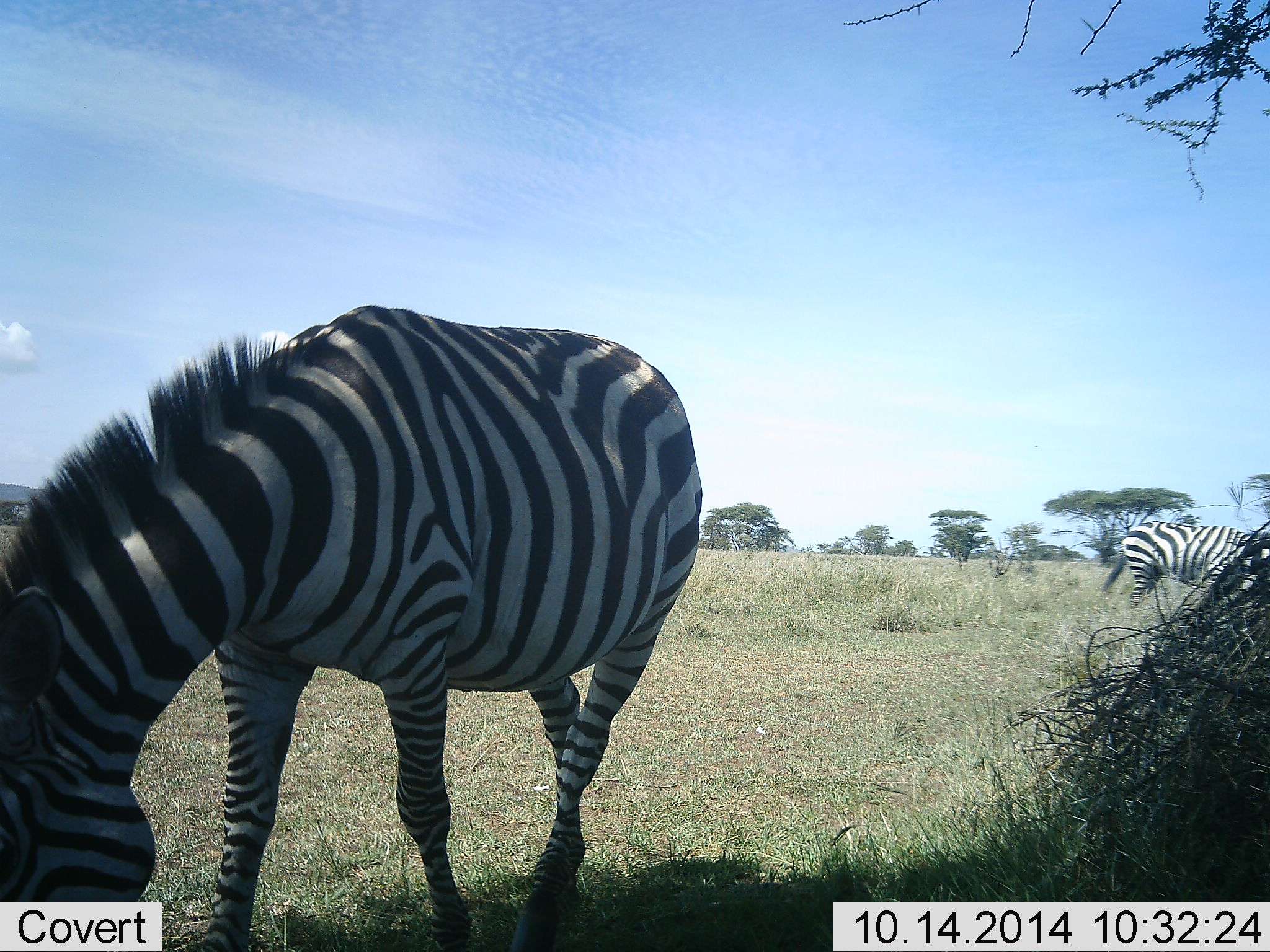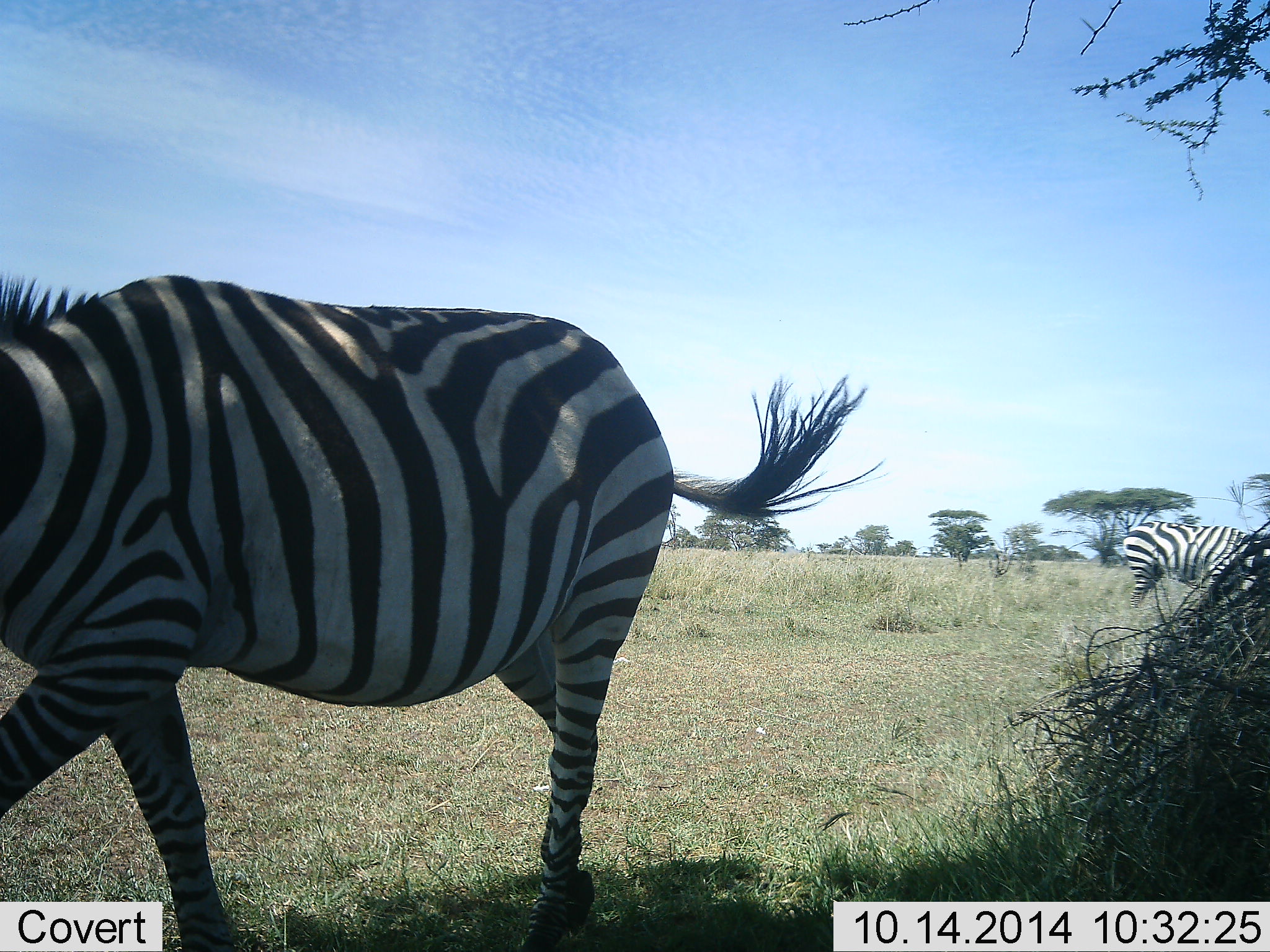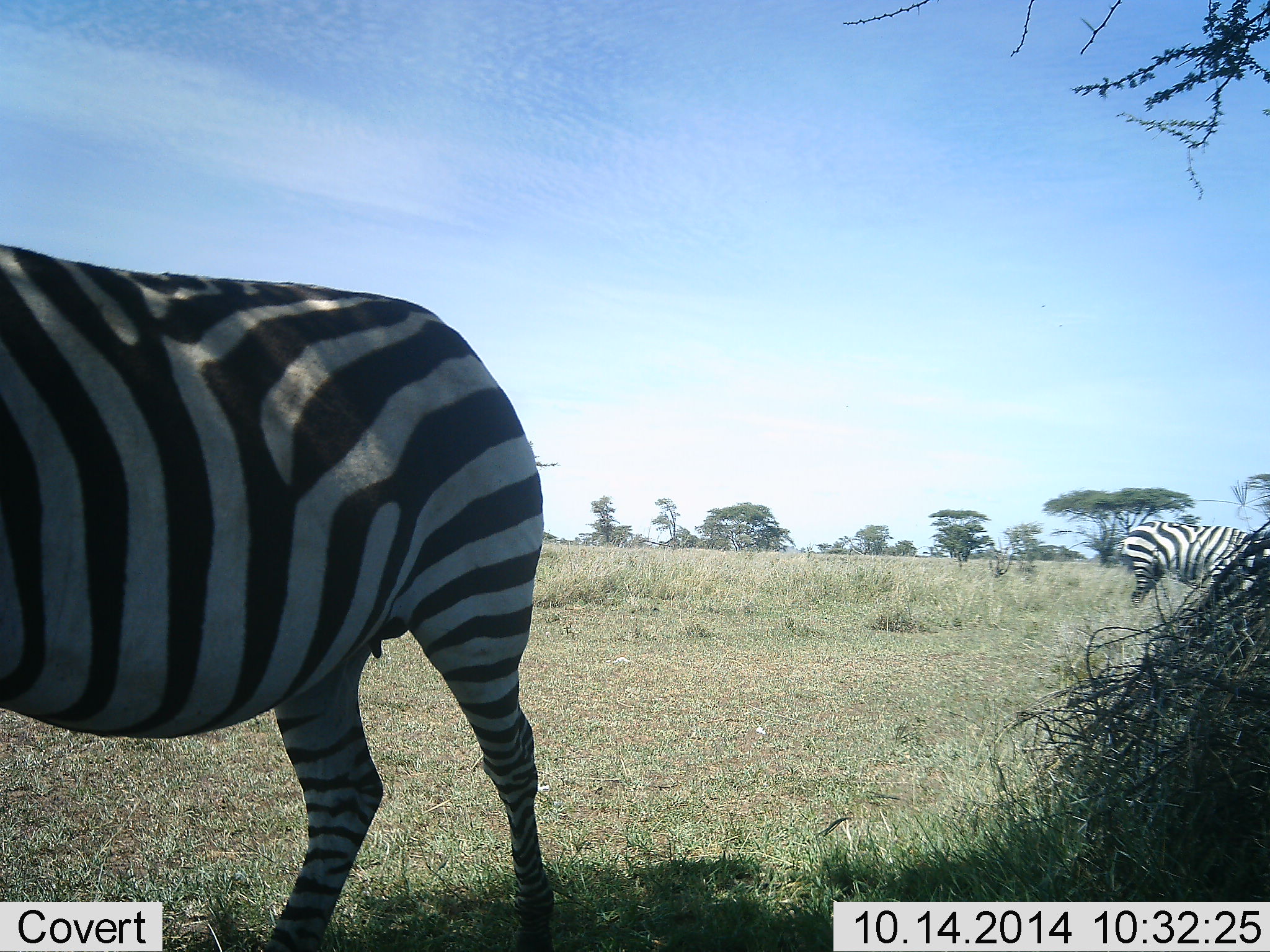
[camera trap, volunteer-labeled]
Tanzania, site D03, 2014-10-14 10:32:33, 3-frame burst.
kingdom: Animalia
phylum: Chordata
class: Mammalia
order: Perissodactyla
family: Equidae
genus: Equus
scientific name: Equus quagga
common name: plains zebra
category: zebra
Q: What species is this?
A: Zebra (plains zebra) (Equus quagga).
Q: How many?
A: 2.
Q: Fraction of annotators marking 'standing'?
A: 50%.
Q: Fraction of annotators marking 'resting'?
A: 0%.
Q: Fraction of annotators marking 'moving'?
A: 80%.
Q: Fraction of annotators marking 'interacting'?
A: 0%.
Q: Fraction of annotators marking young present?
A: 0%.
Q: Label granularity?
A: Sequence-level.